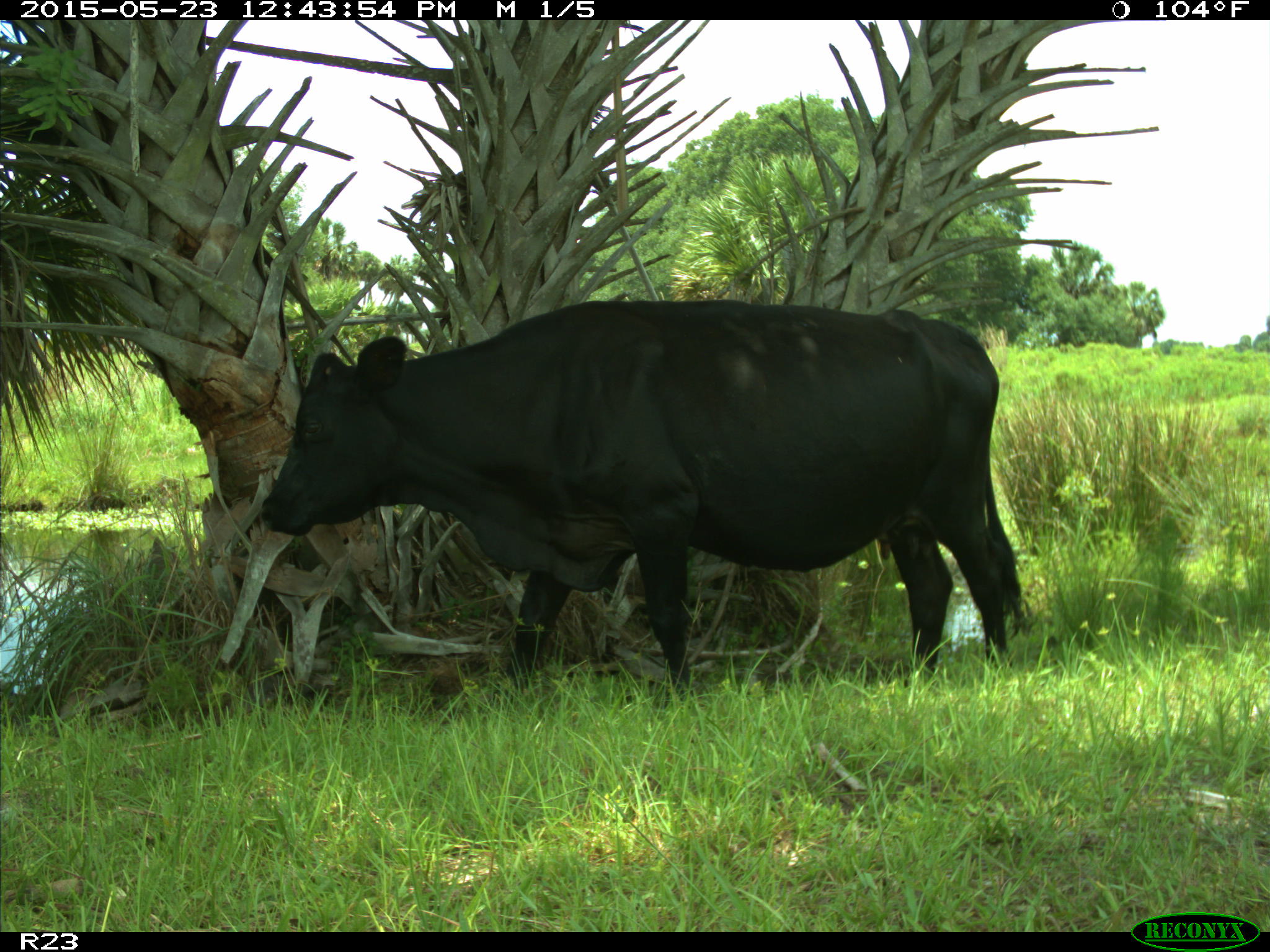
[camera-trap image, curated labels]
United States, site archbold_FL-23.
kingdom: Animalia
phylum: Chordata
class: Mammalia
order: Artiodactyla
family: Bovidae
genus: Bos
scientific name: Bos taurus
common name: domestic cow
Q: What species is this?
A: Bos taurus (domestic cow).